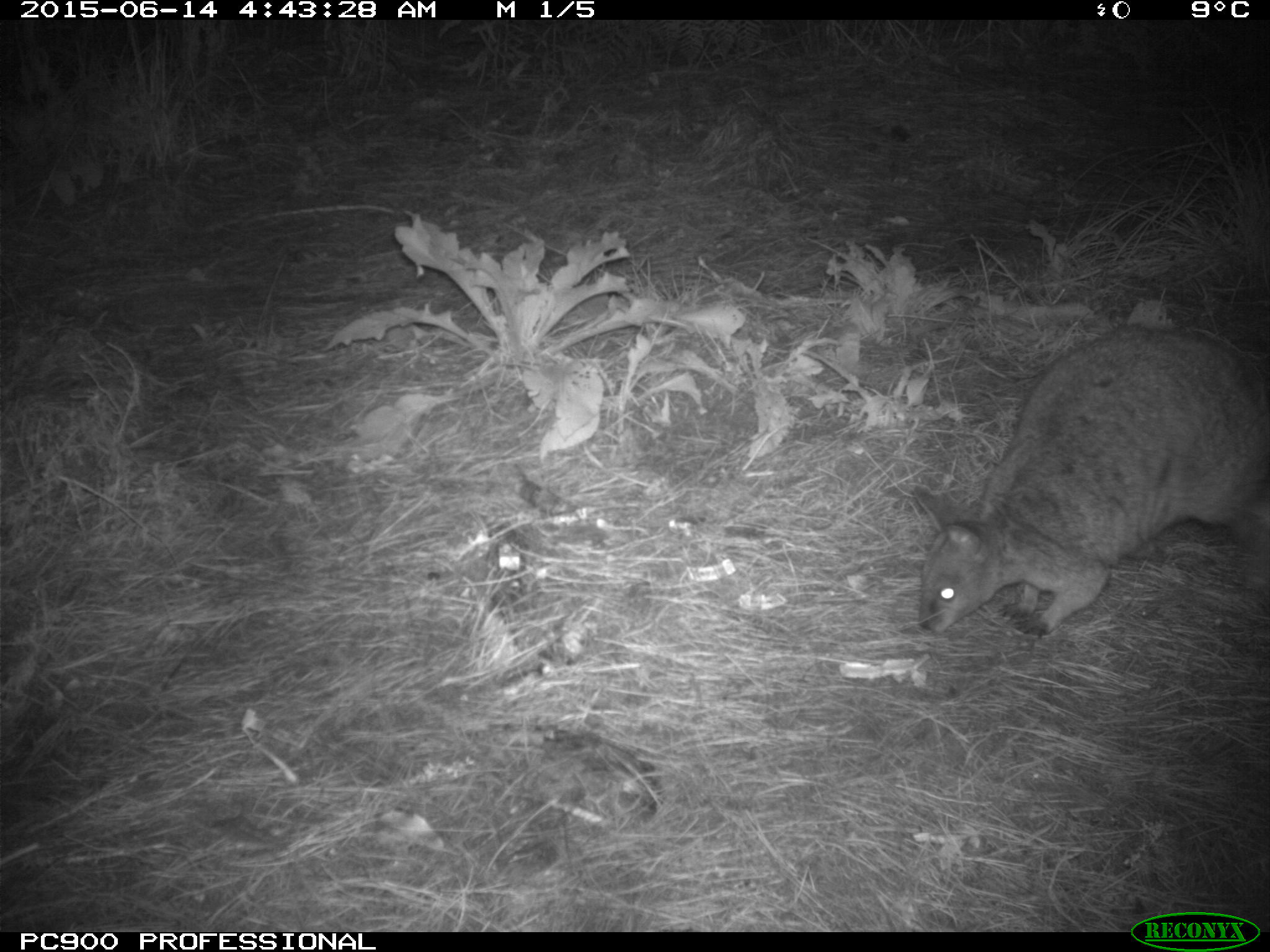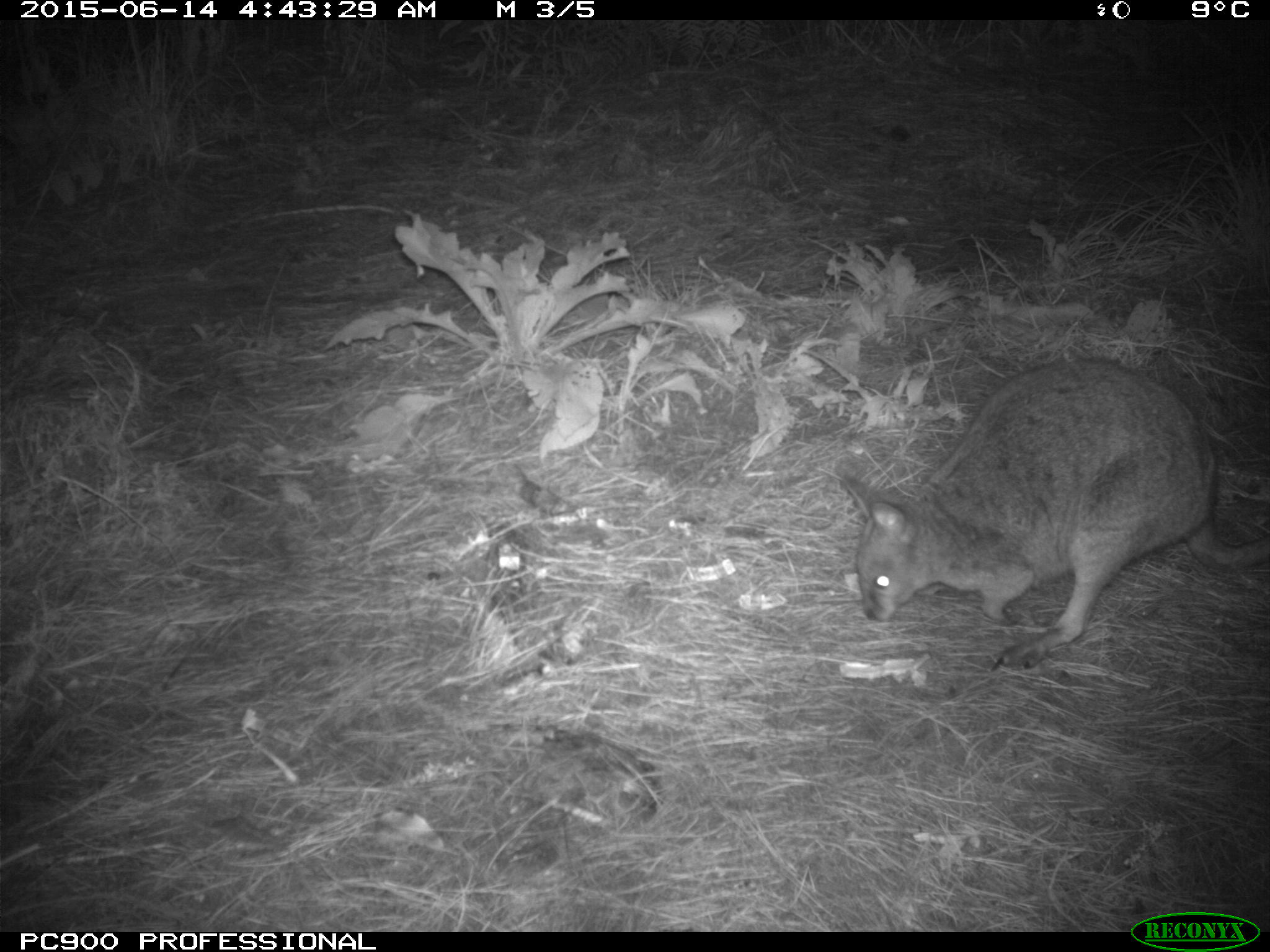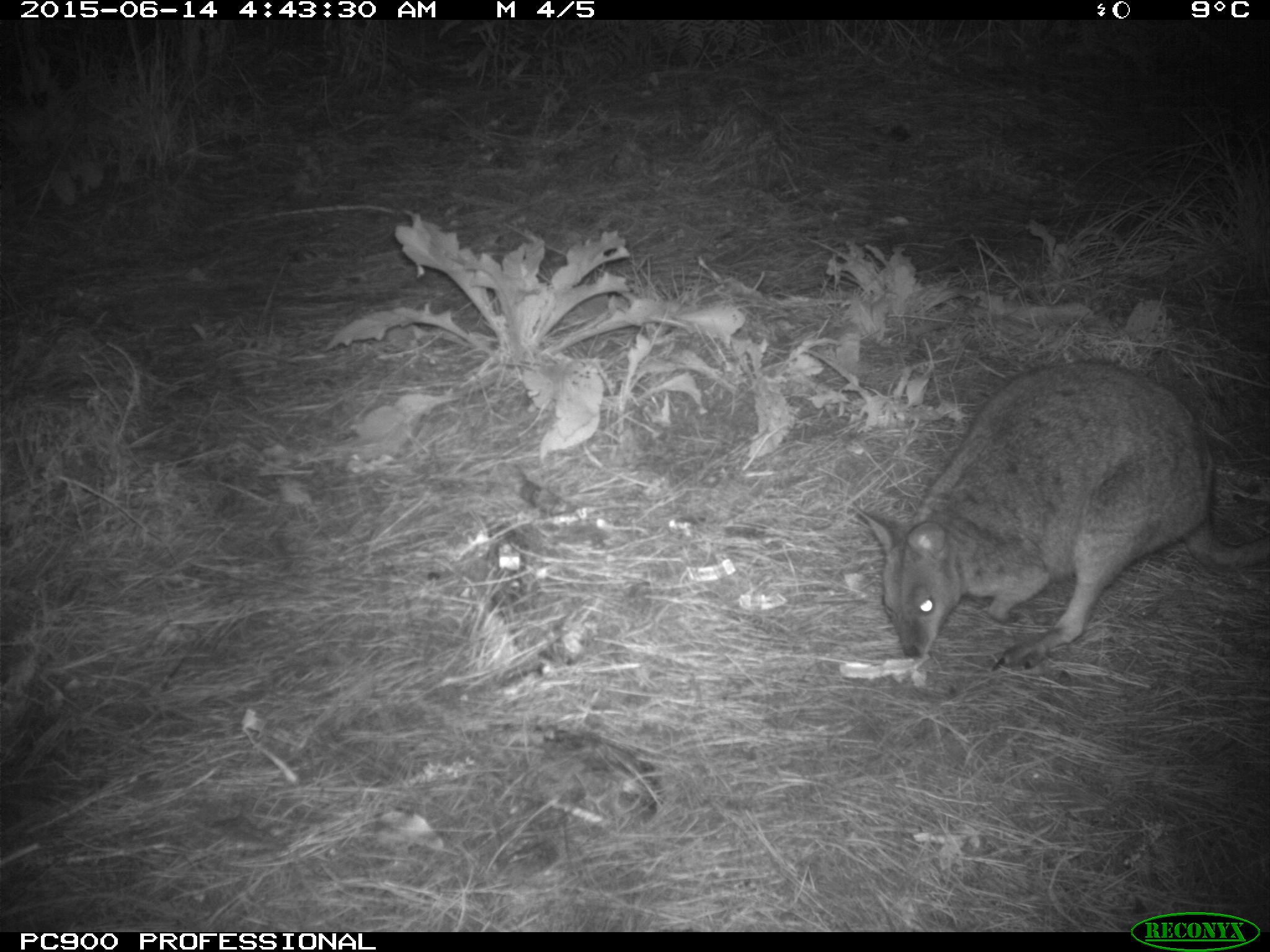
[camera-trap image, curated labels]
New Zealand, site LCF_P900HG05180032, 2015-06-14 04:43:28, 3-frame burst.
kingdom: Animalia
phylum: Chordata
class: Mammalia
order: Diprotodontia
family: Macropodidae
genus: Notamacropus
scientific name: Notamacropus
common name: wallaby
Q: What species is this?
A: Wallaby (Notamacropus).